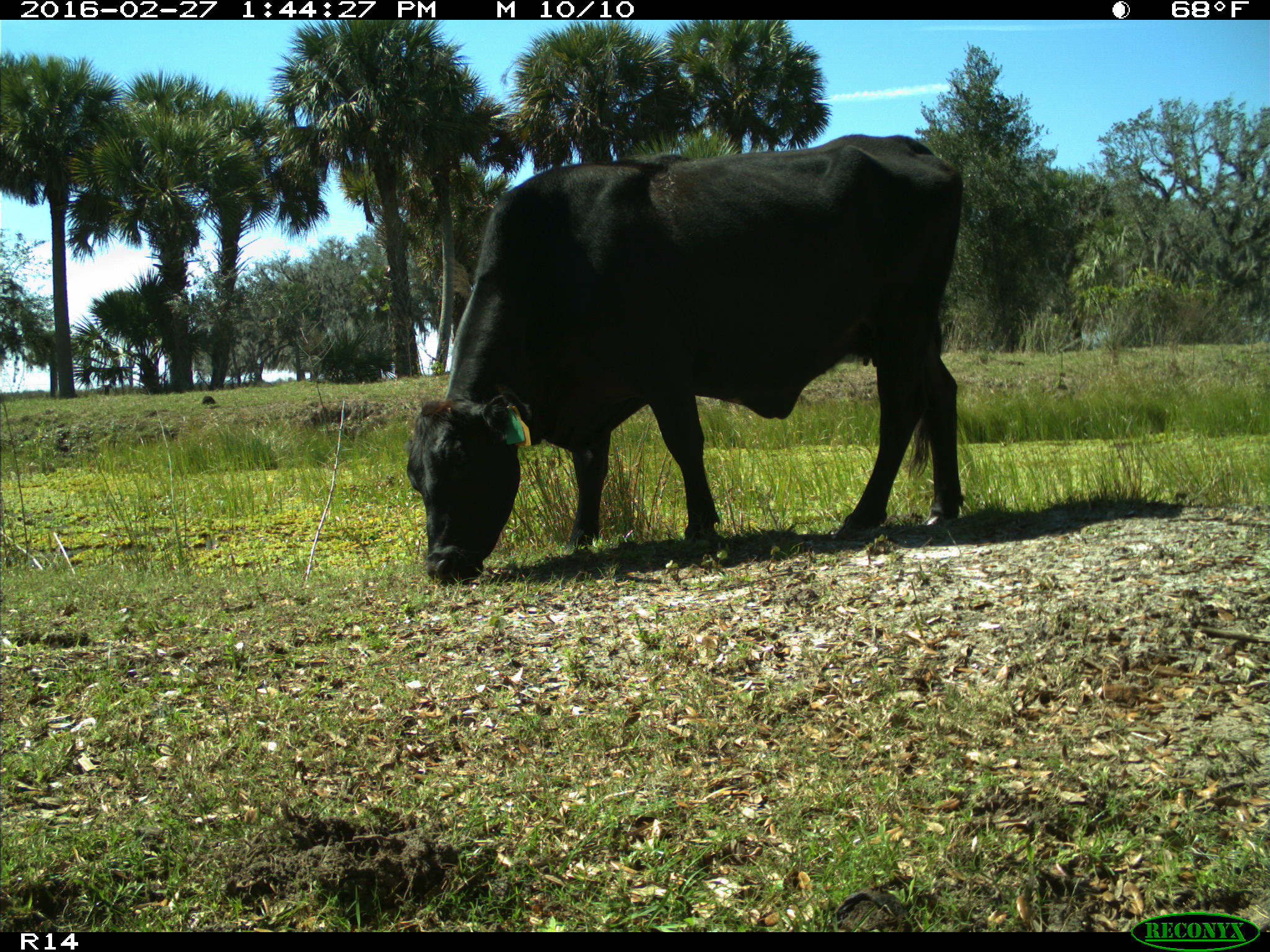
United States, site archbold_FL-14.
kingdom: Animalia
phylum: Chordata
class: Mammalia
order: Artiodactyla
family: Bovidae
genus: Bos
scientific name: Bos taurus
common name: domestic cow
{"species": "Bos taurus (domestic cow)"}